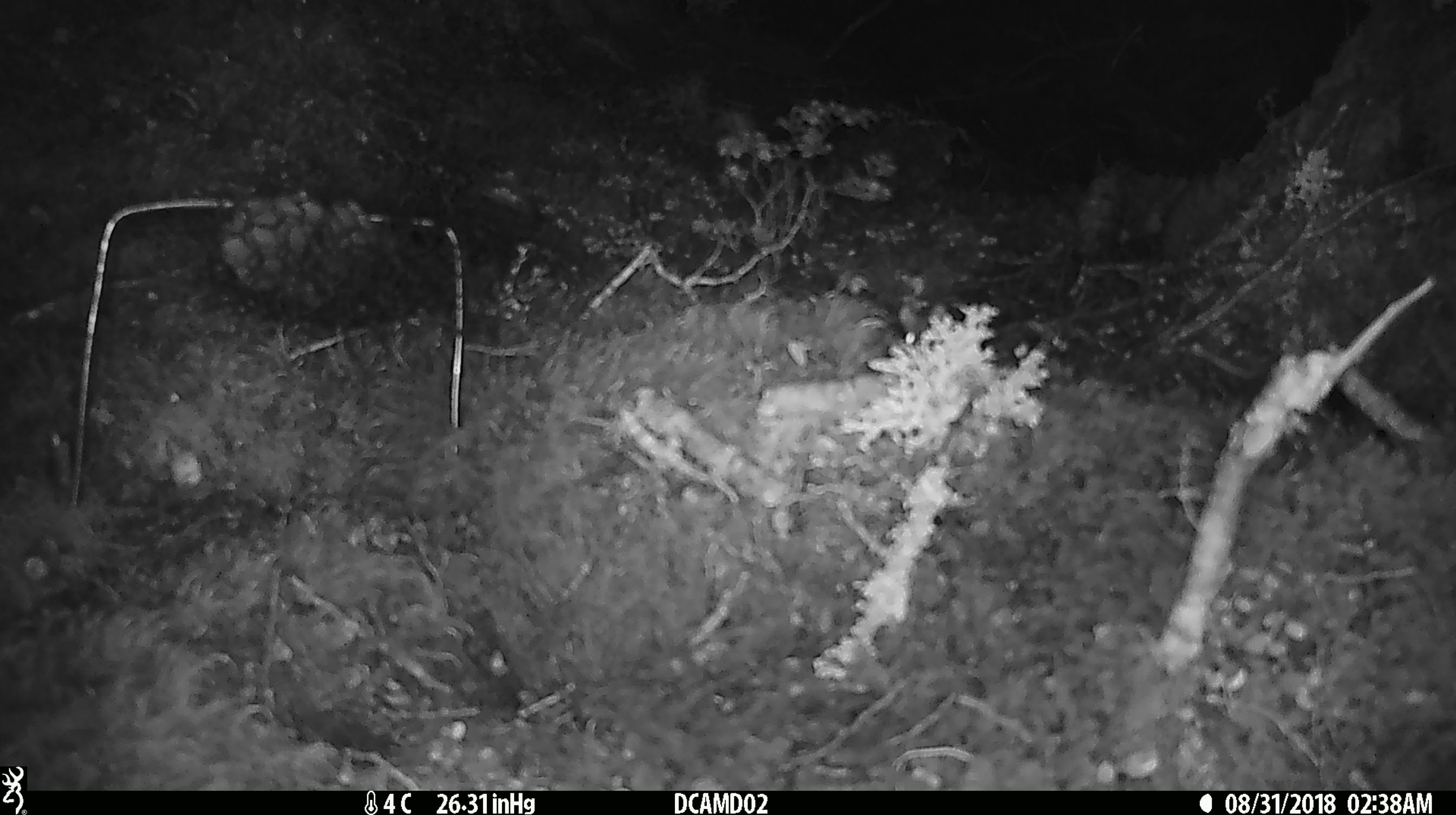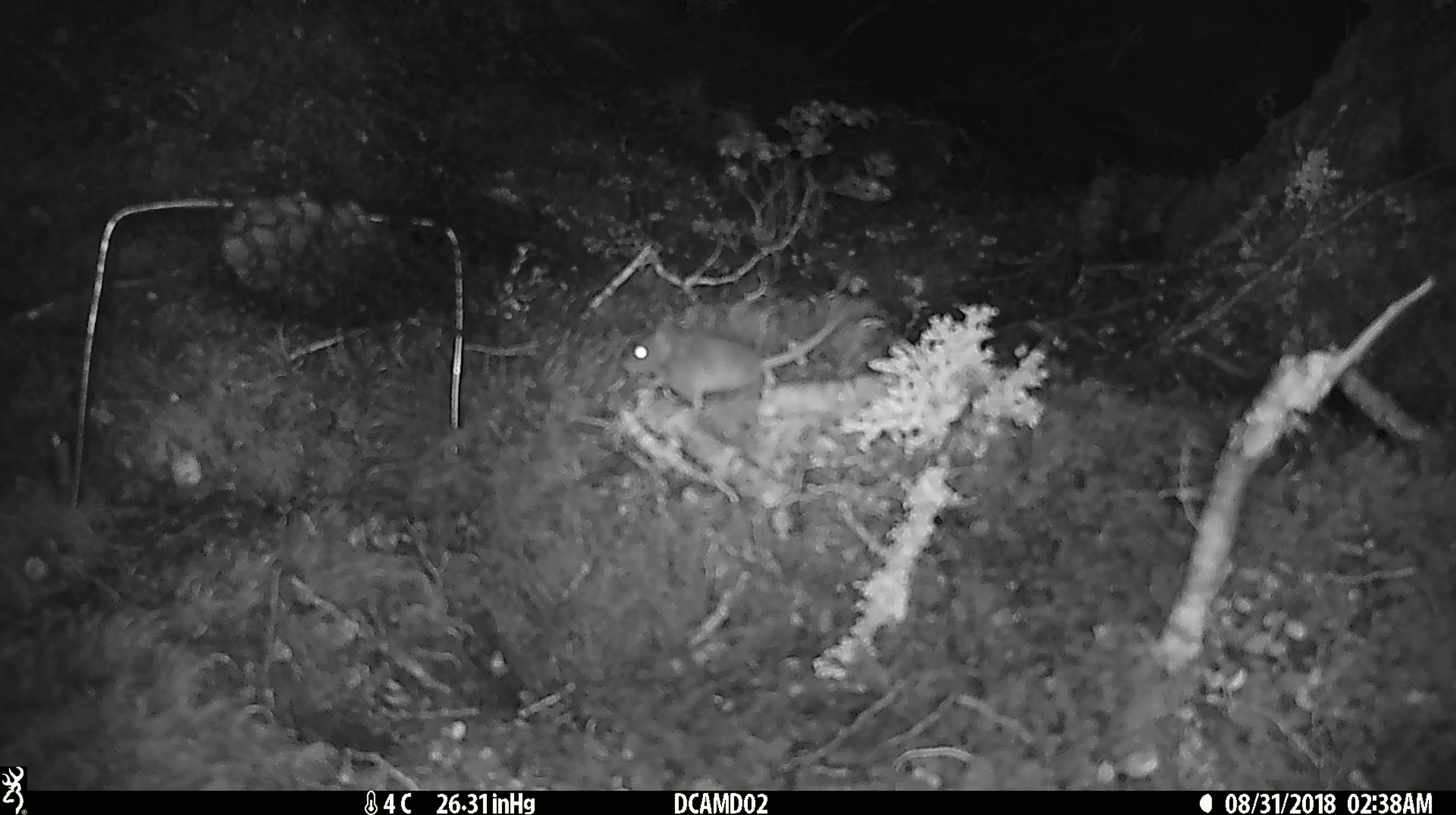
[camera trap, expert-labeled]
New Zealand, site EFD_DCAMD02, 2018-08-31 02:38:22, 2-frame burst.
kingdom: Animalia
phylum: Chordata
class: Mammalia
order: Rodentia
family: Muridae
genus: Mus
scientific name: Mus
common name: mouse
Mouse (Mus).